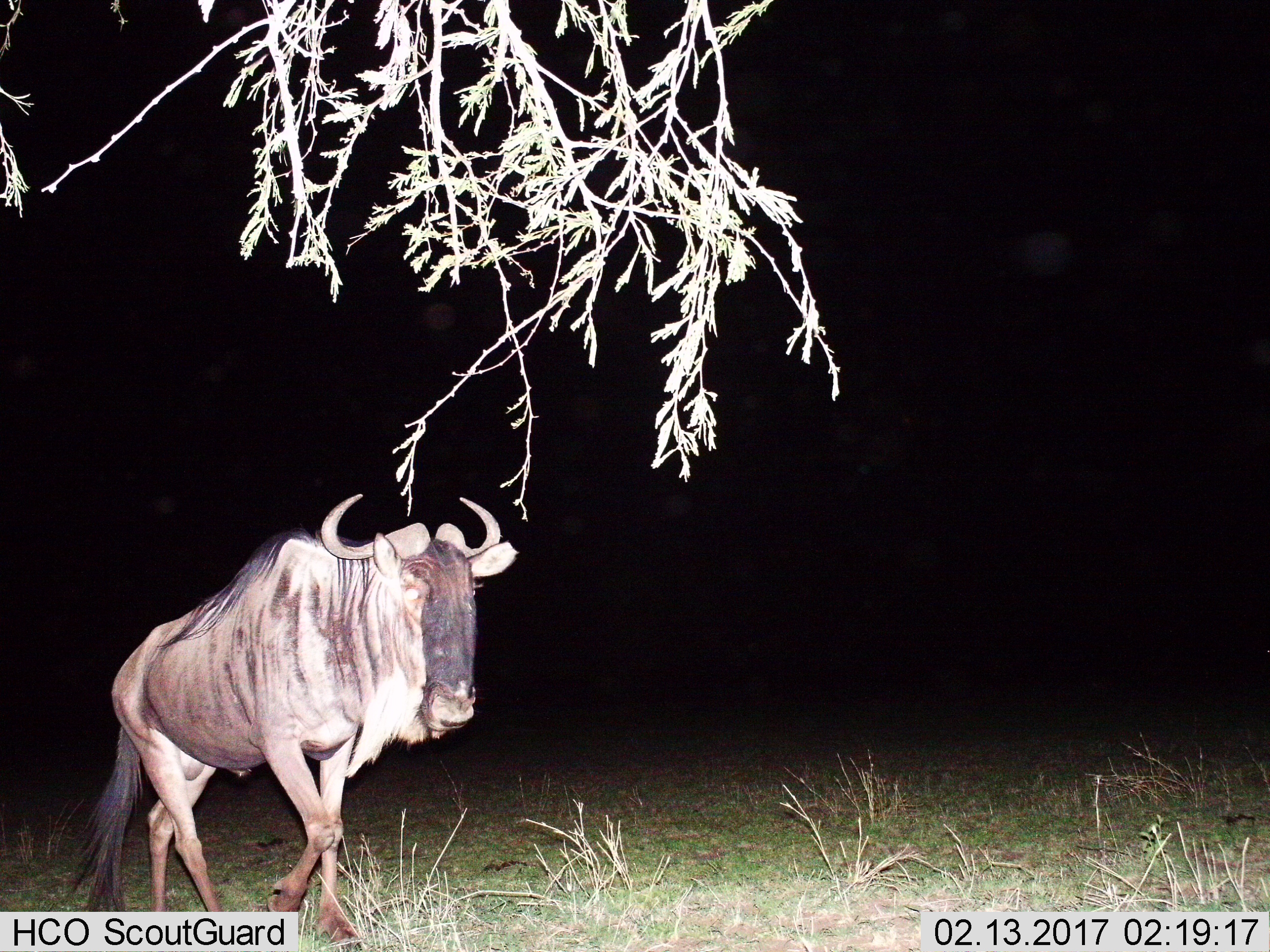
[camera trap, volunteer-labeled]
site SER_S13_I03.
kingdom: Animalia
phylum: Chordata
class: Mammalia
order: Artiodactyla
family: Bovidae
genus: Connochaetes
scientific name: Connochaetes taurinus taurinus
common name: blue wildebeest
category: wildebeestblue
Wildebeestblue (blue wildebeest) (Connochaetes taurinus taurinus), count 1. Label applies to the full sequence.